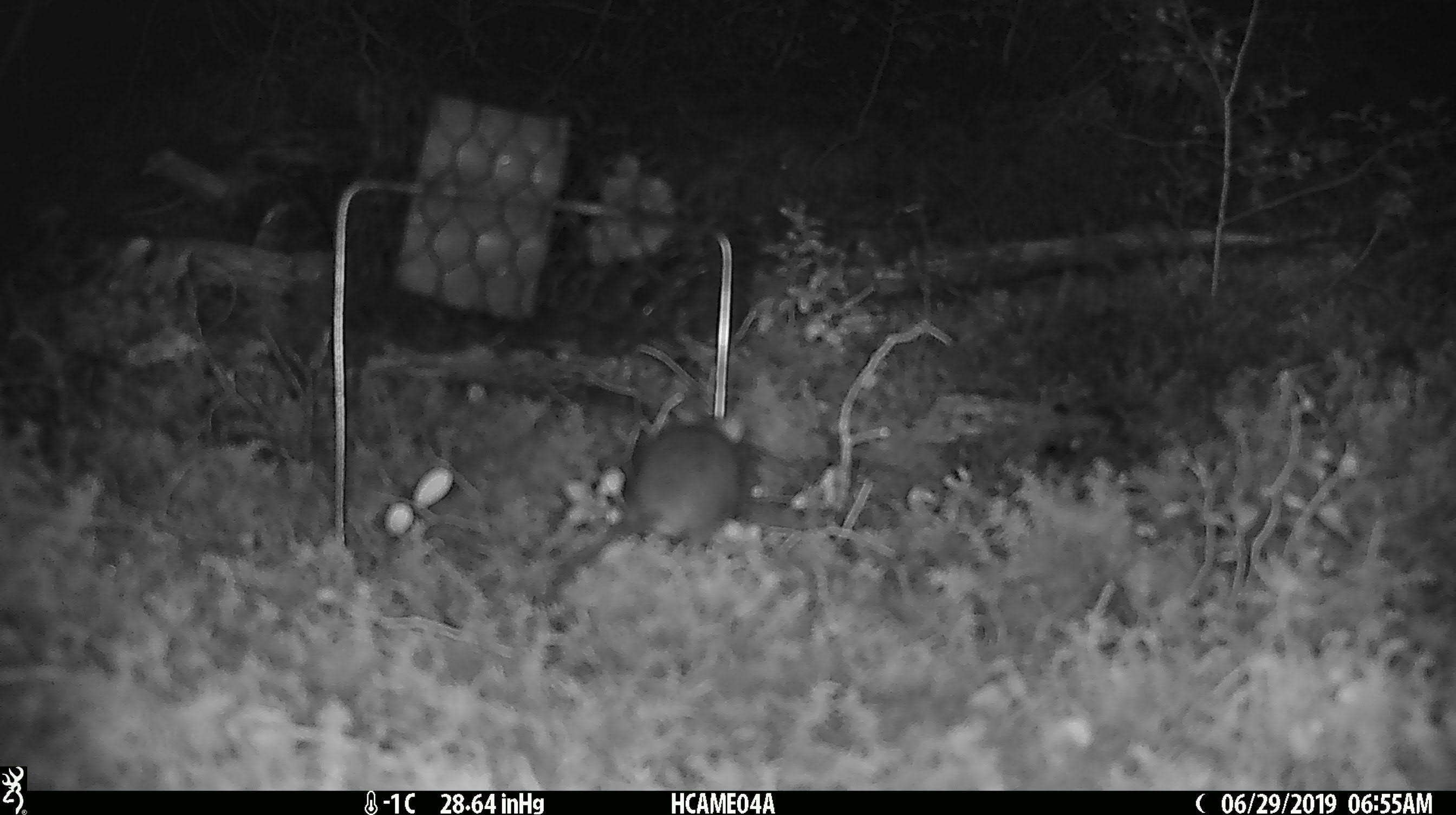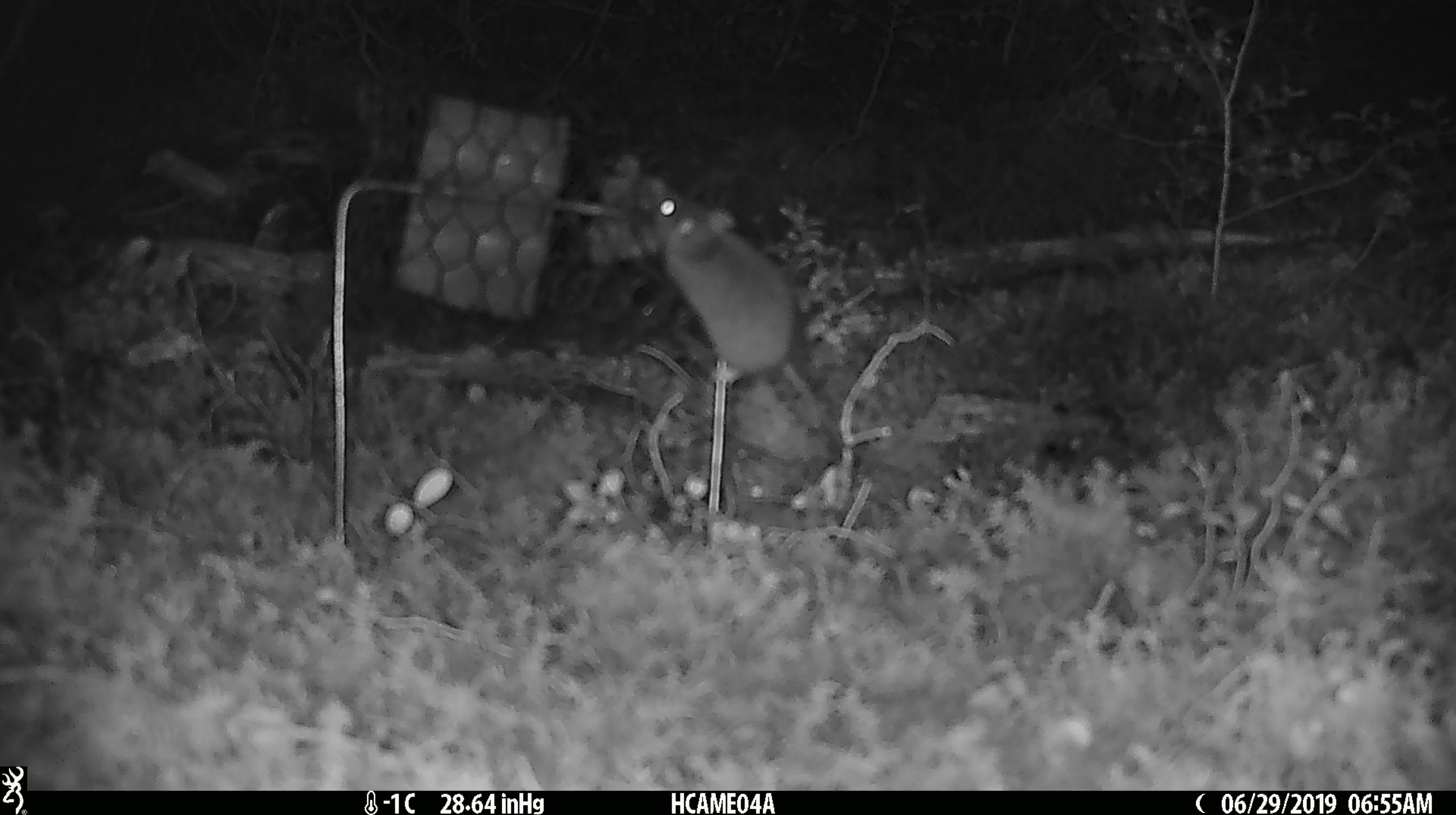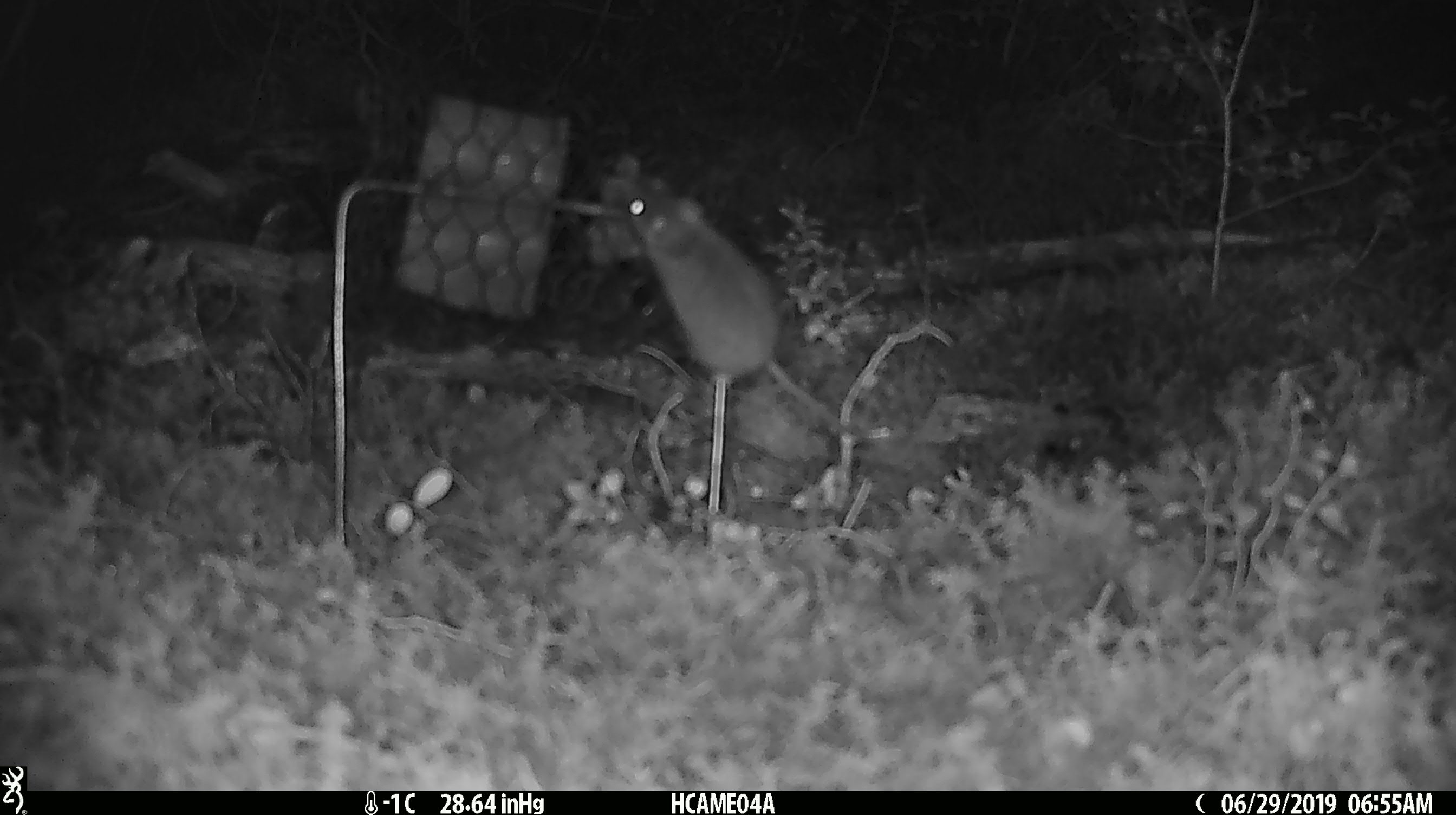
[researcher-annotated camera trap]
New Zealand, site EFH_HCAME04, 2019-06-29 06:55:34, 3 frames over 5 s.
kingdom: Animalia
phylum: Chordata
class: Mammalia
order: Rodentia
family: Muridae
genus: Mus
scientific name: Mus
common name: mouse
Mouse (Mus).